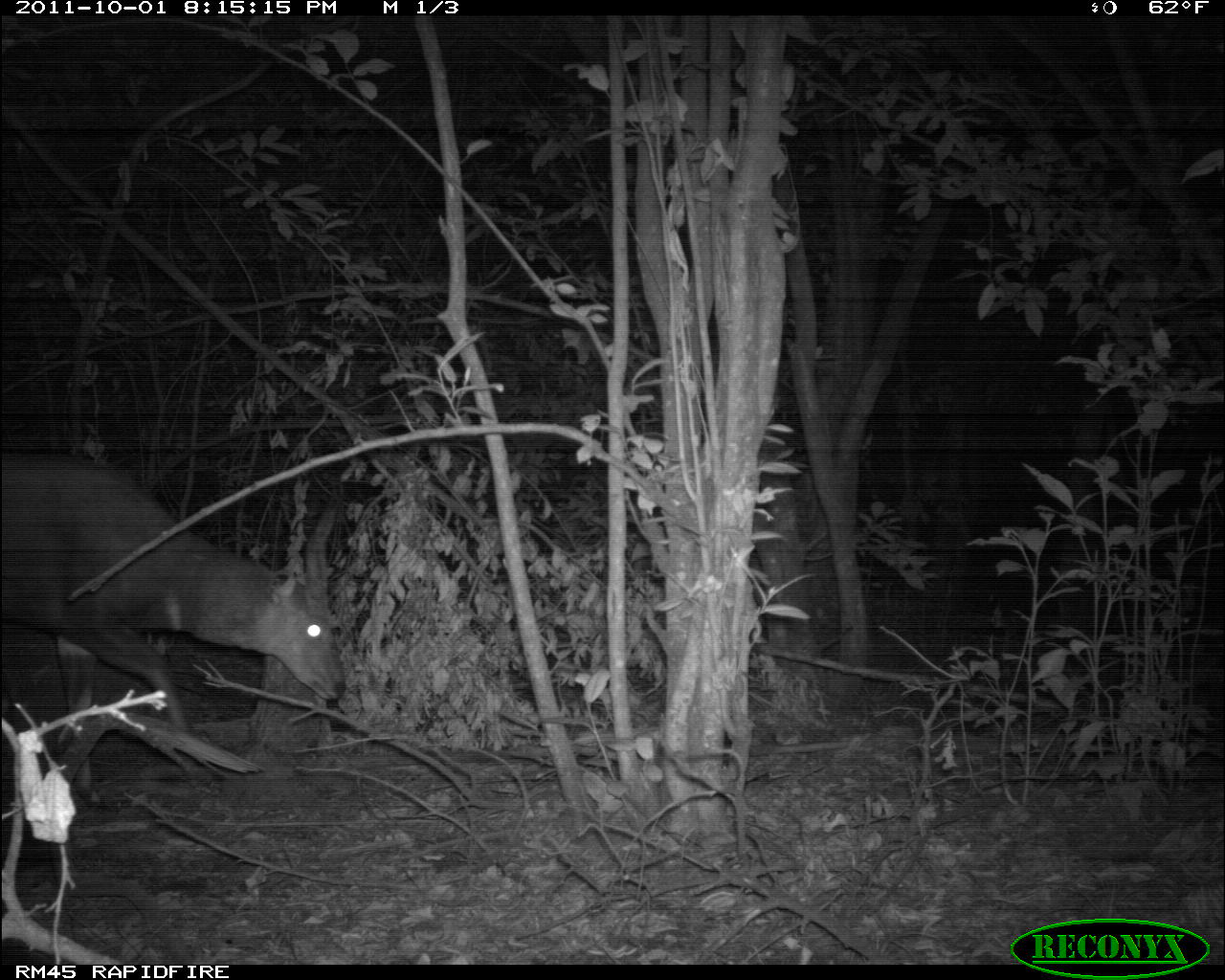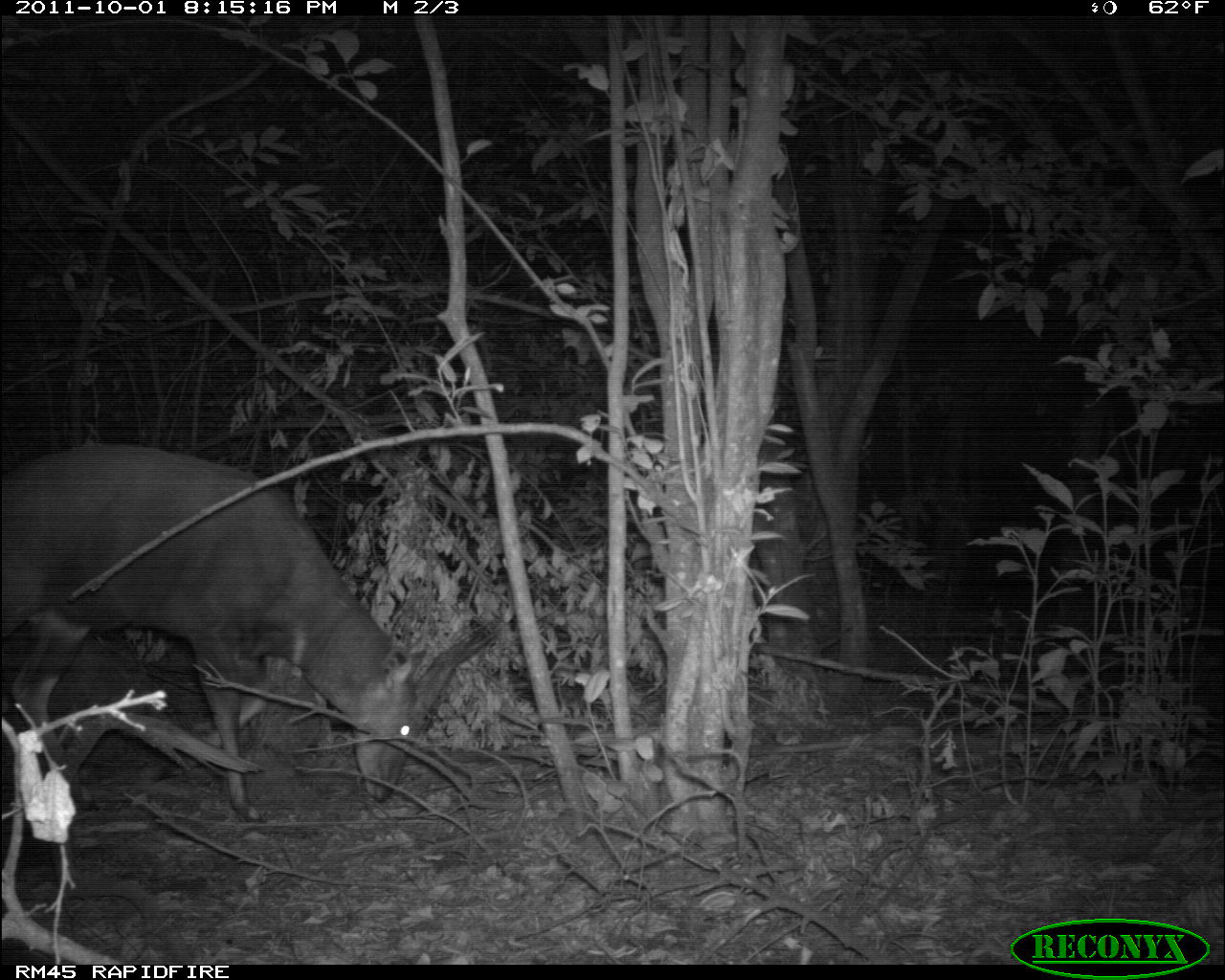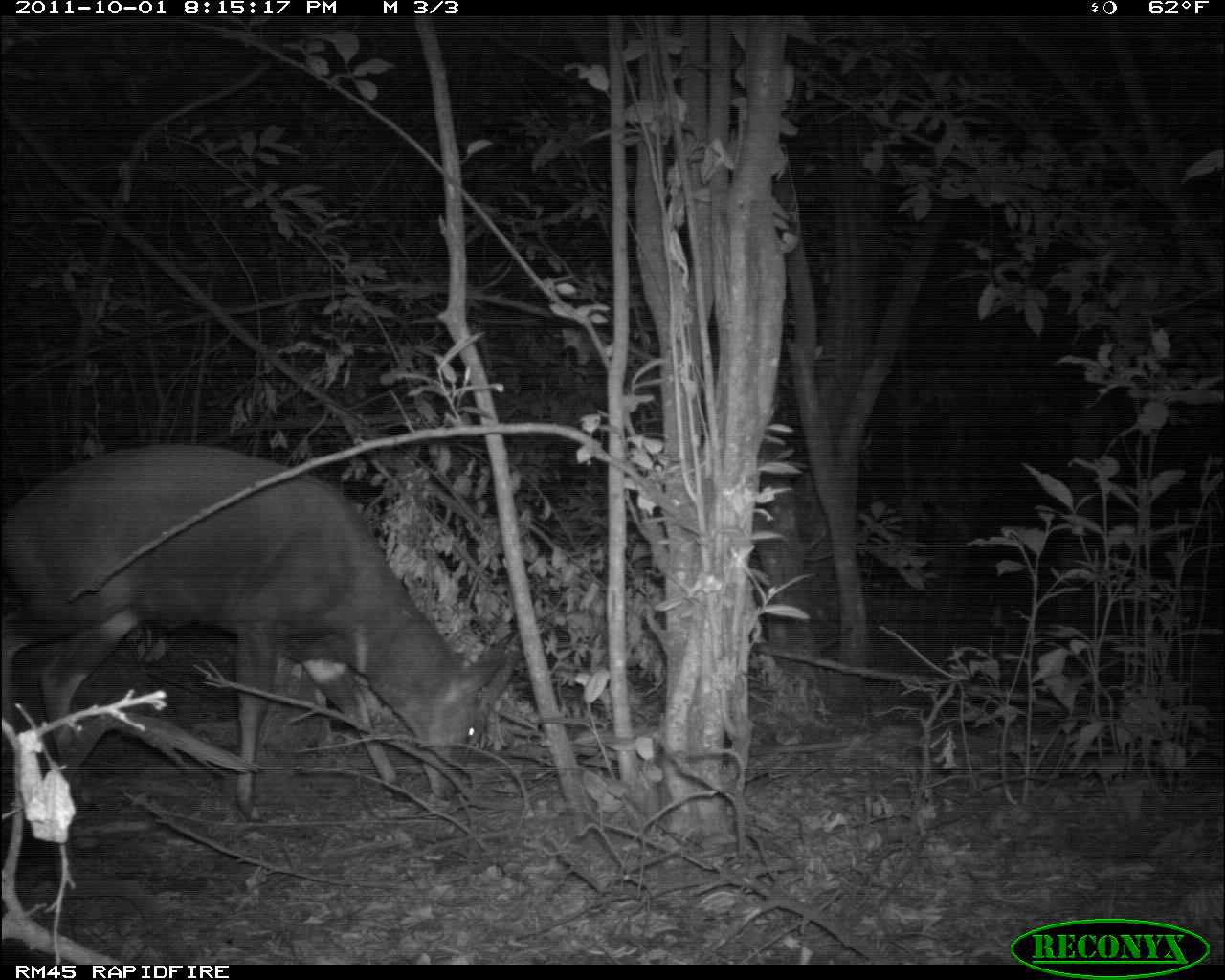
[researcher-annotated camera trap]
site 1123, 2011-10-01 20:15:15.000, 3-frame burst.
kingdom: Animalia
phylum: Chordata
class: Mammalia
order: Artiodactyla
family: Bovidae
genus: Tragelaphus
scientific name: Tragelaphus scriptus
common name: bushbuck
Tragelaphus scriptus (bushbuck), count 1.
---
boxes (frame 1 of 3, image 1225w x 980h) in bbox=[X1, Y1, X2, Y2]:
tragelaphus scriptus: bbox=[1, 455, 345, 802]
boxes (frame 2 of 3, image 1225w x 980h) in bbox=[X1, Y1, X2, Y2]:
tragelaphus scriptus: bbox=[1, 441, 498, 823]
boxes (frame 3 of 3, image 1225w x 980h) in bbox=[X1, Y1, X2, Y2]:
tragelaphus scriptus: bbox=[0, 441, 514, 823]